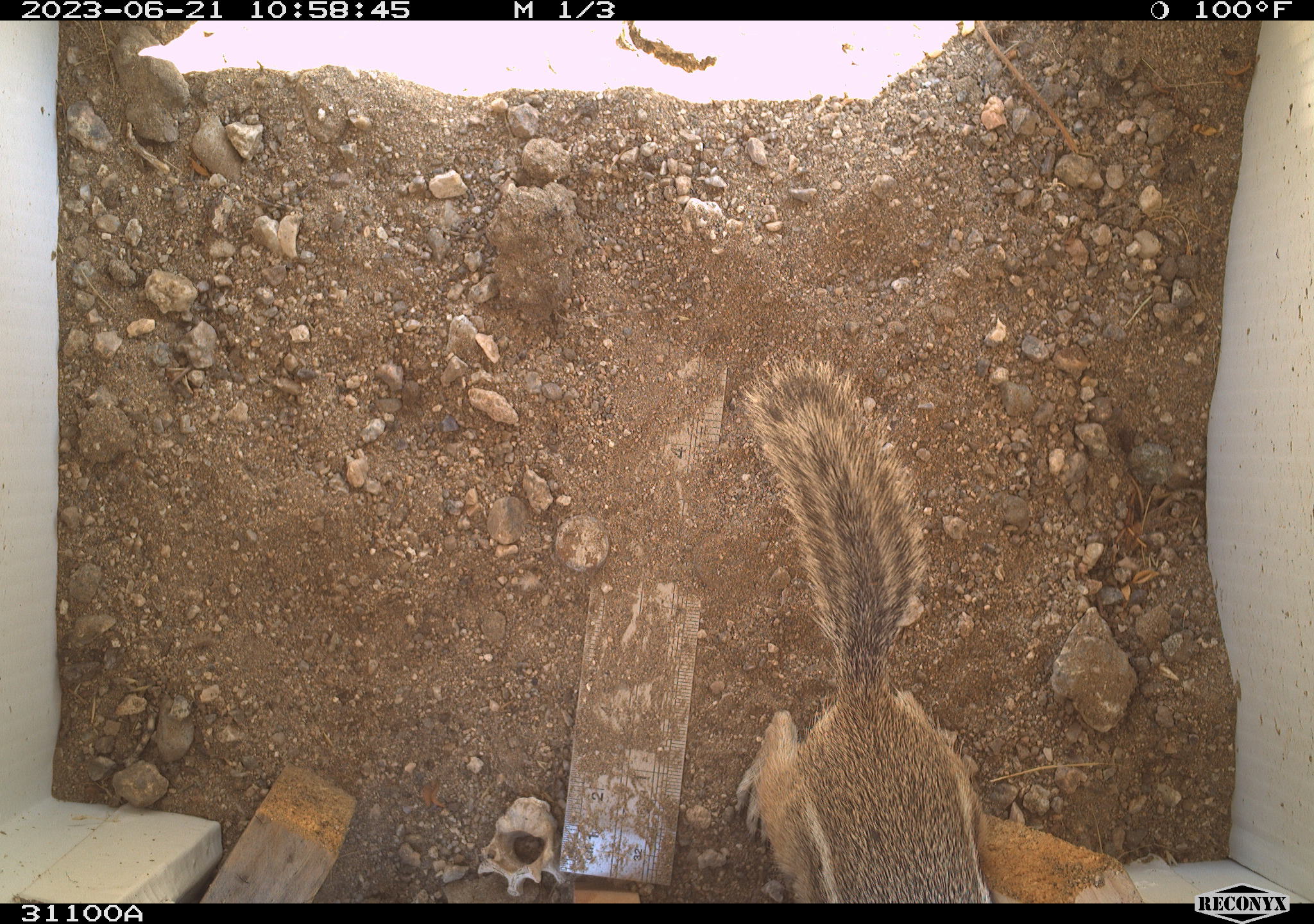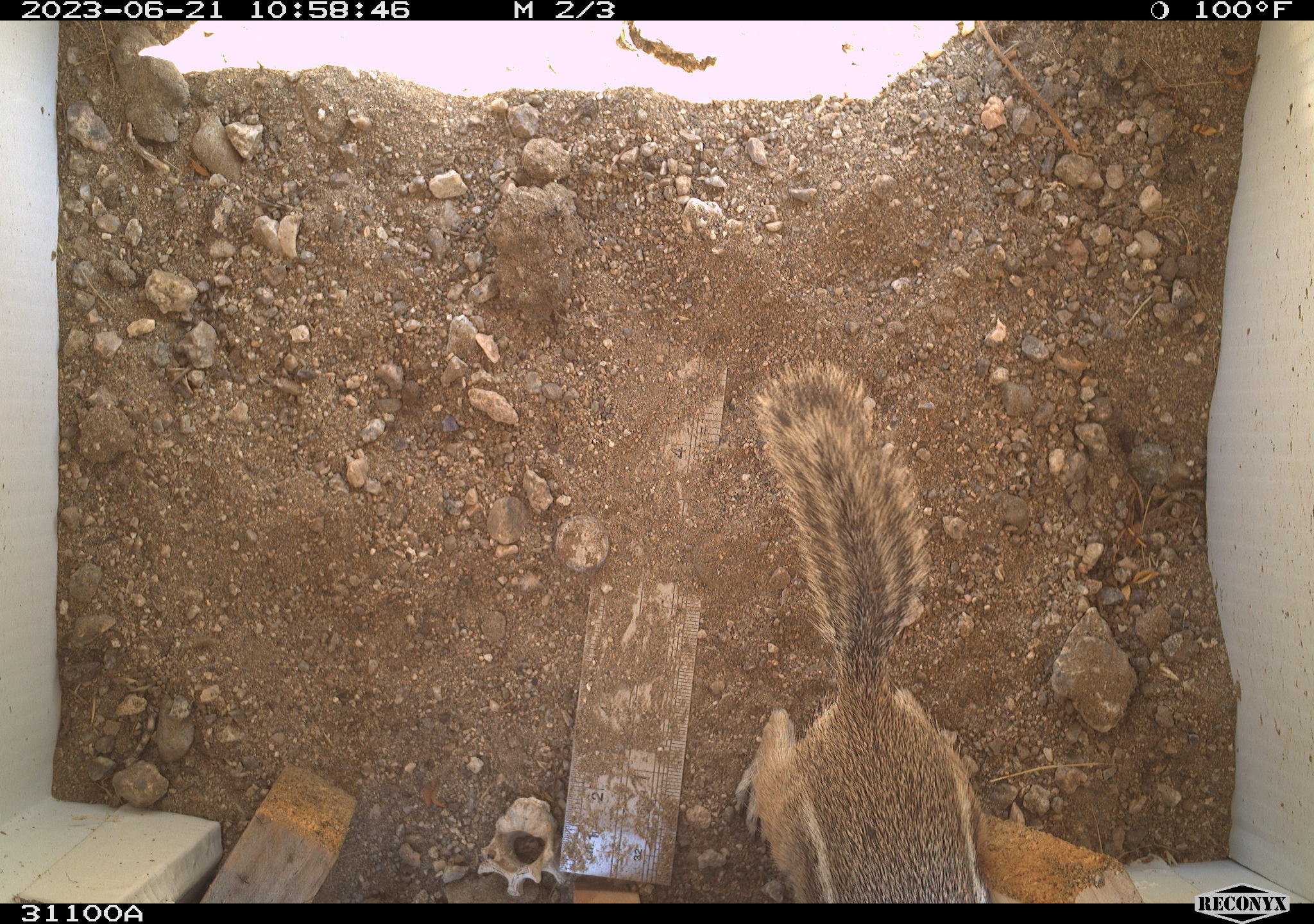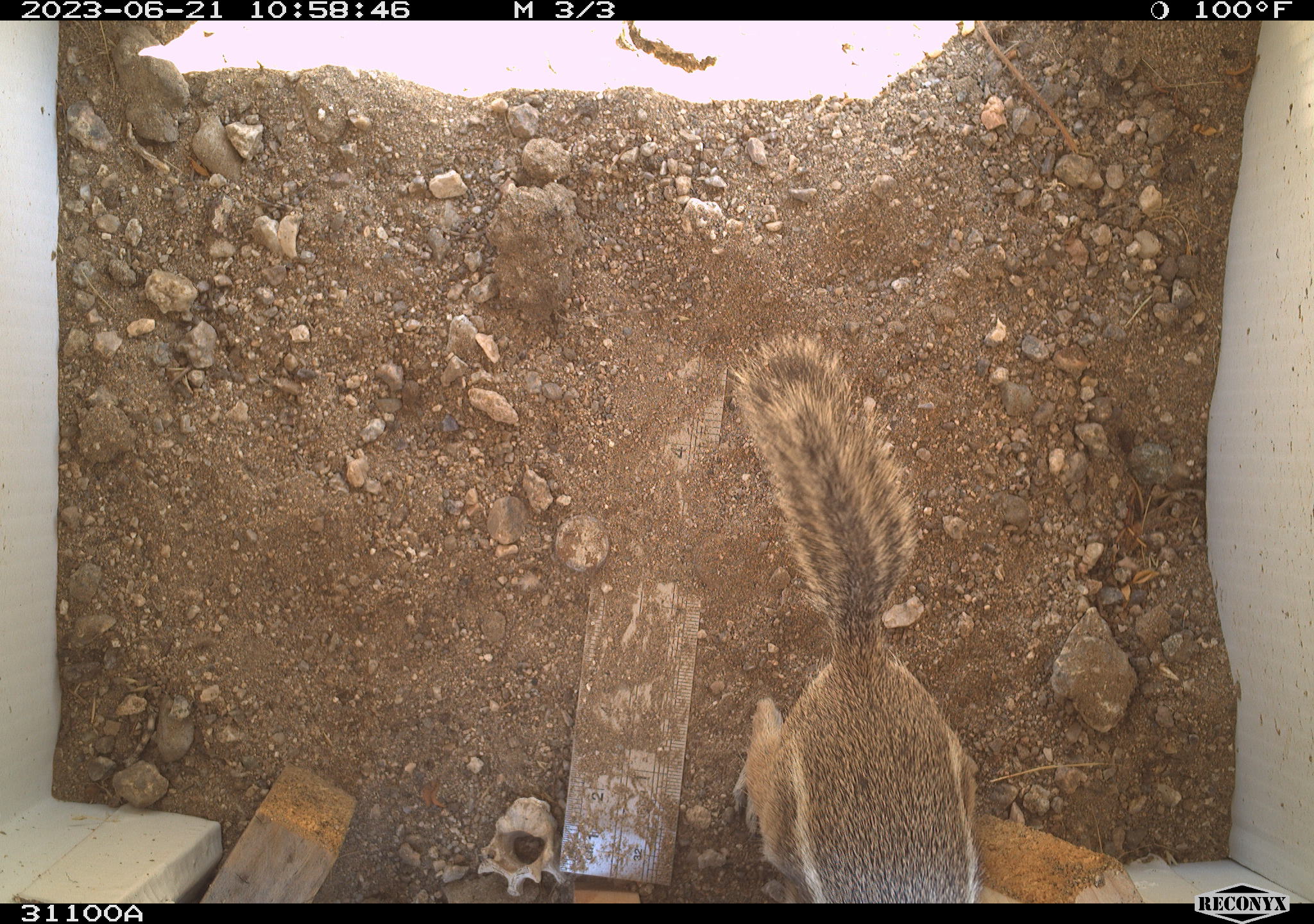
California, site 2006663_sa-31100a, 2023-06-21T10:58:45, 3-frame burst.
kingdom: Animalia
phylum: Chordata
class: Mammalia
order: Rodentia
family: Sciuridae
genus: Ammospermophilus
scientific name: Ammospermophilus leucurus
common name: white-tailed antelope squirrel